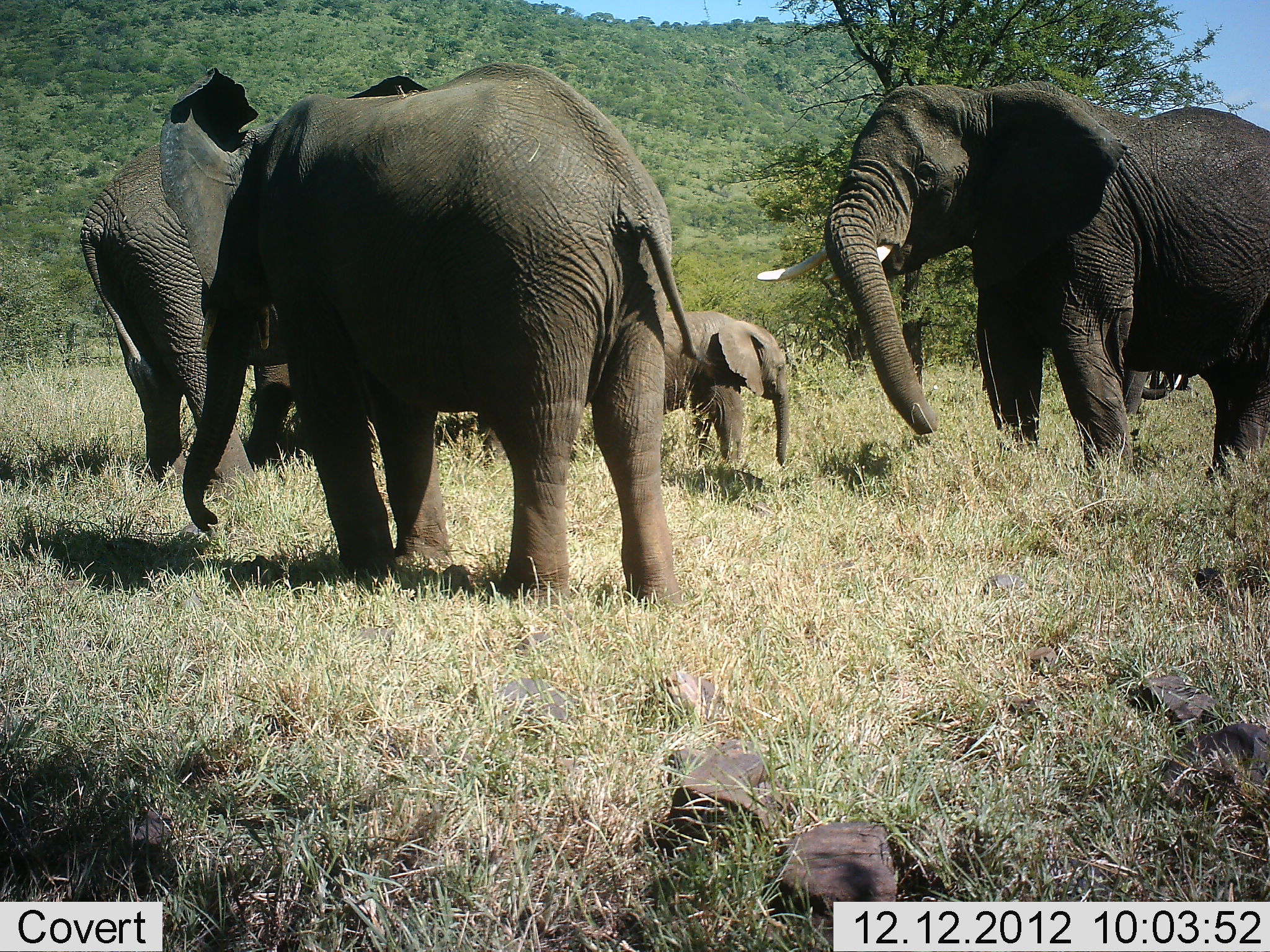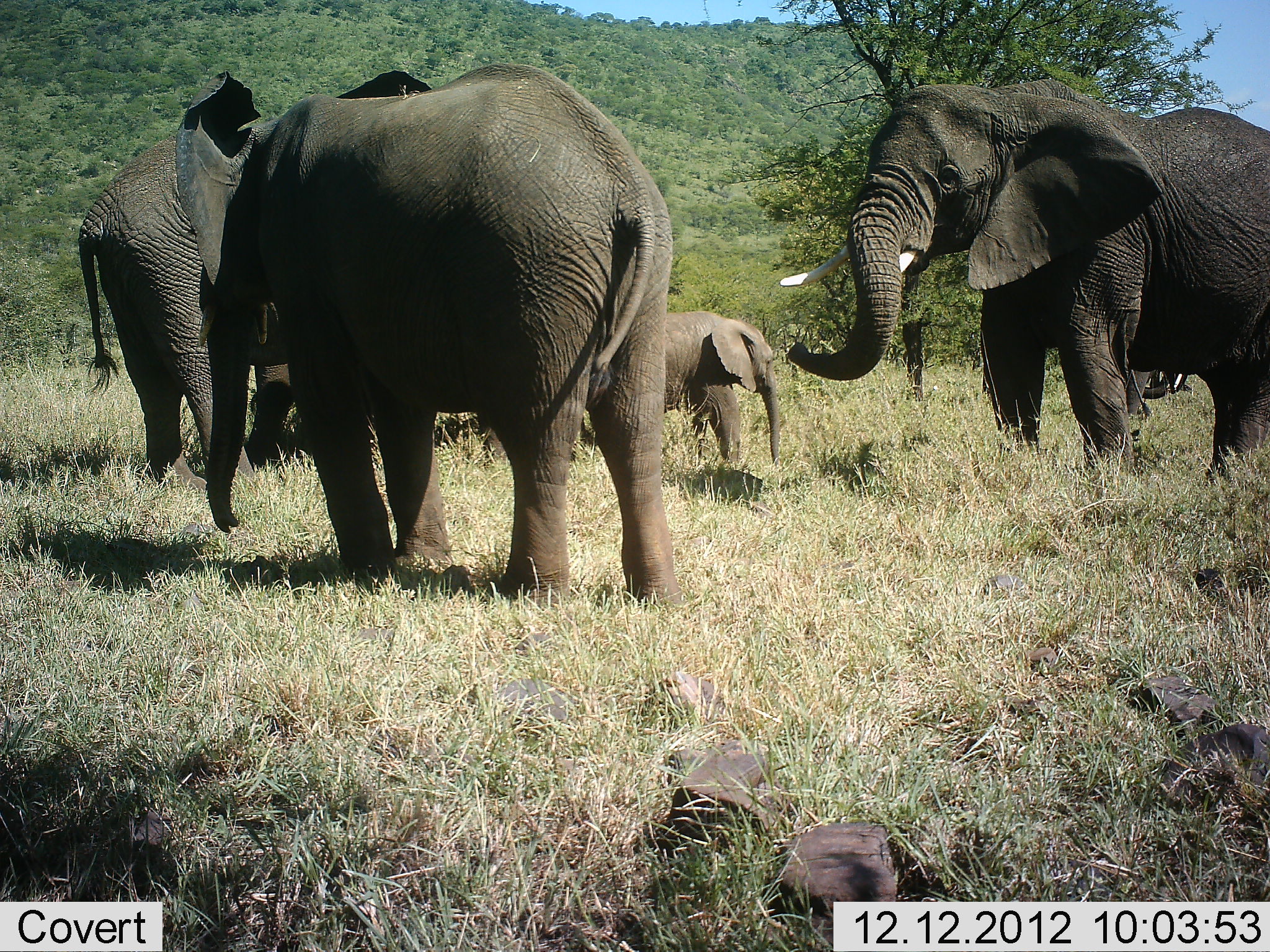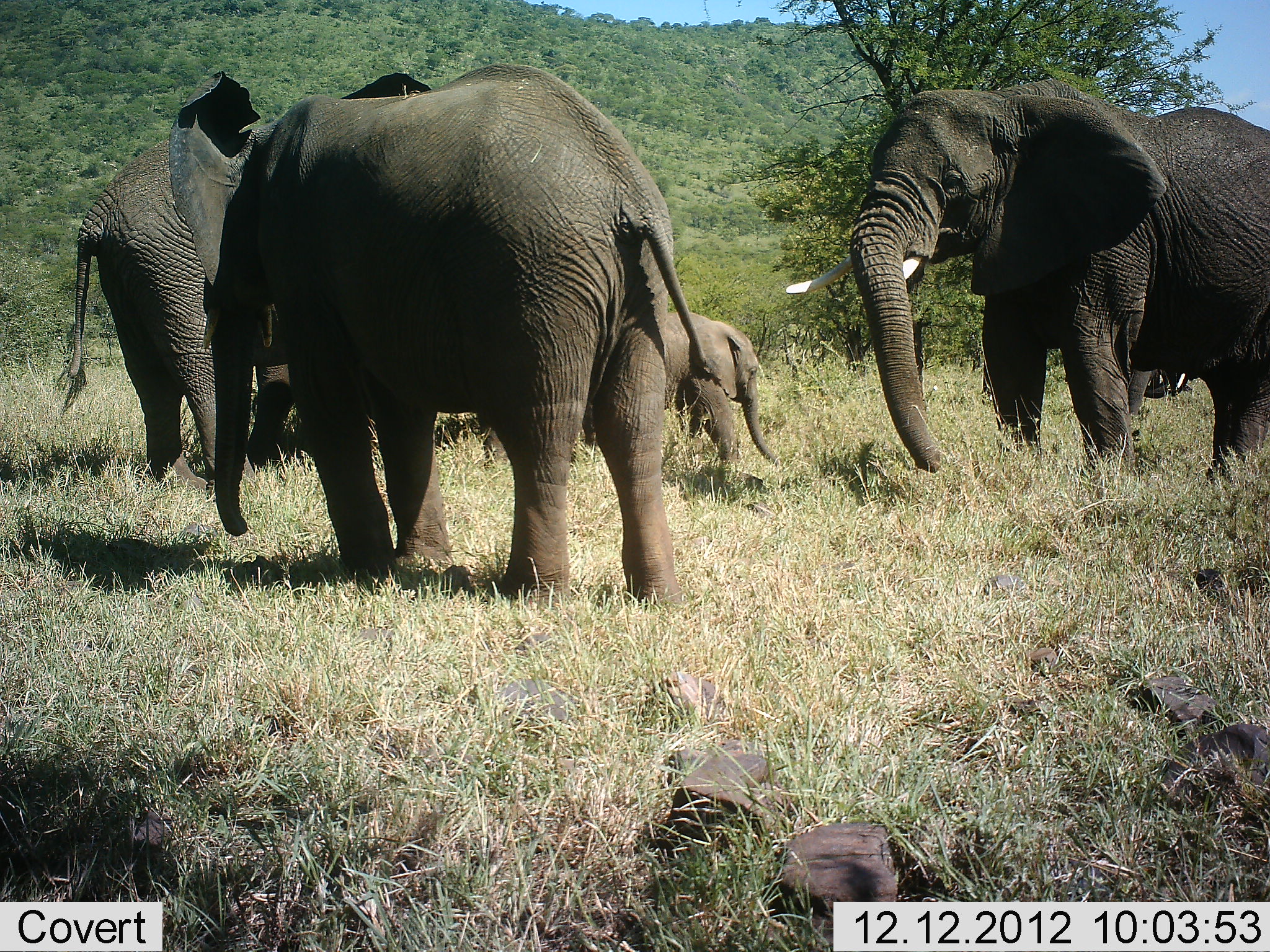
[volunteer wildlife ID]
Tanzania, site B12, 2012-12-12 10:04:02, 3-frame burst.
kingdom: Animalia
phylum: Chordata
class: Mammalia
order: Proboscidea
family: Elephantidae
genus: Loxodonta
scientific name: Loxodonta africana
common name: african bush elephant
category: elephant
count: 4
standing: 95%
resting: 5%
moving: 10%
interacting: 15%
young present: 90%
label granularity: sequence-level